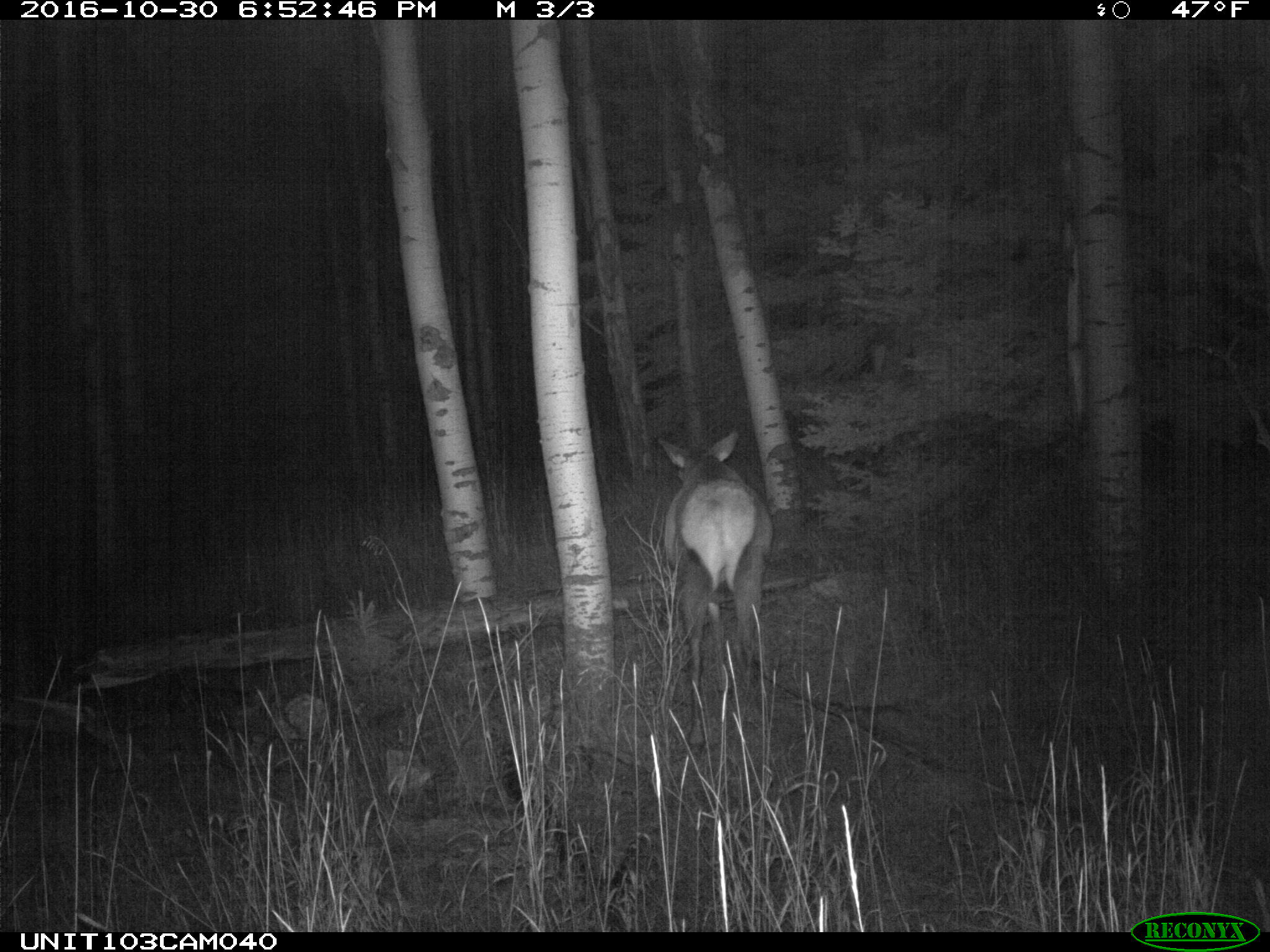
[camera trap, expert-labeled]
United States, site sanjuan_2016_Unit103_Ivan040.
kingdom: Animalia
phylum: Chordata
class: Mammalia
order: Artiodactyla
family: Cervidae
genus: Cervus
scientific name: Cervus elaphus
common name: red deer